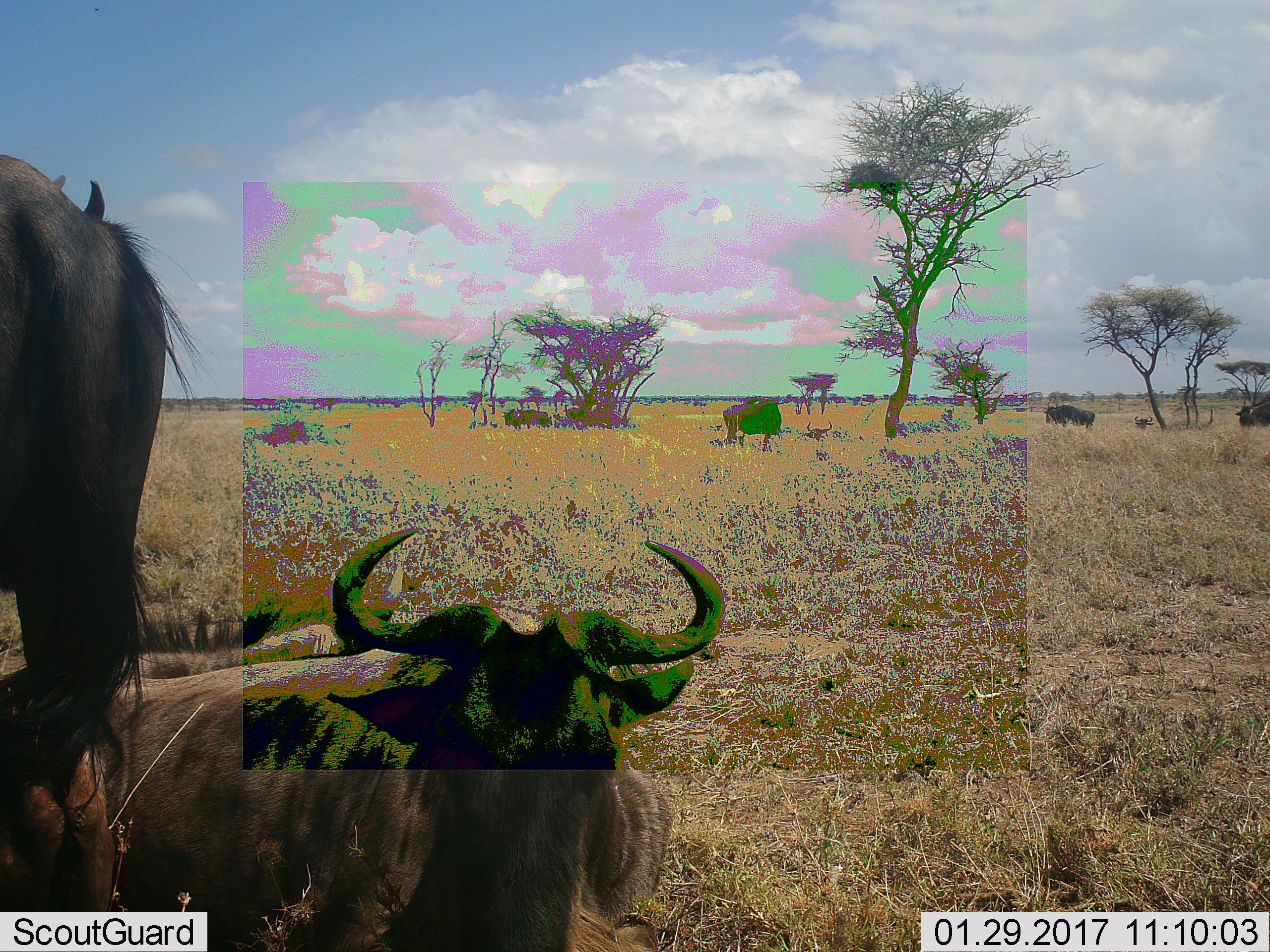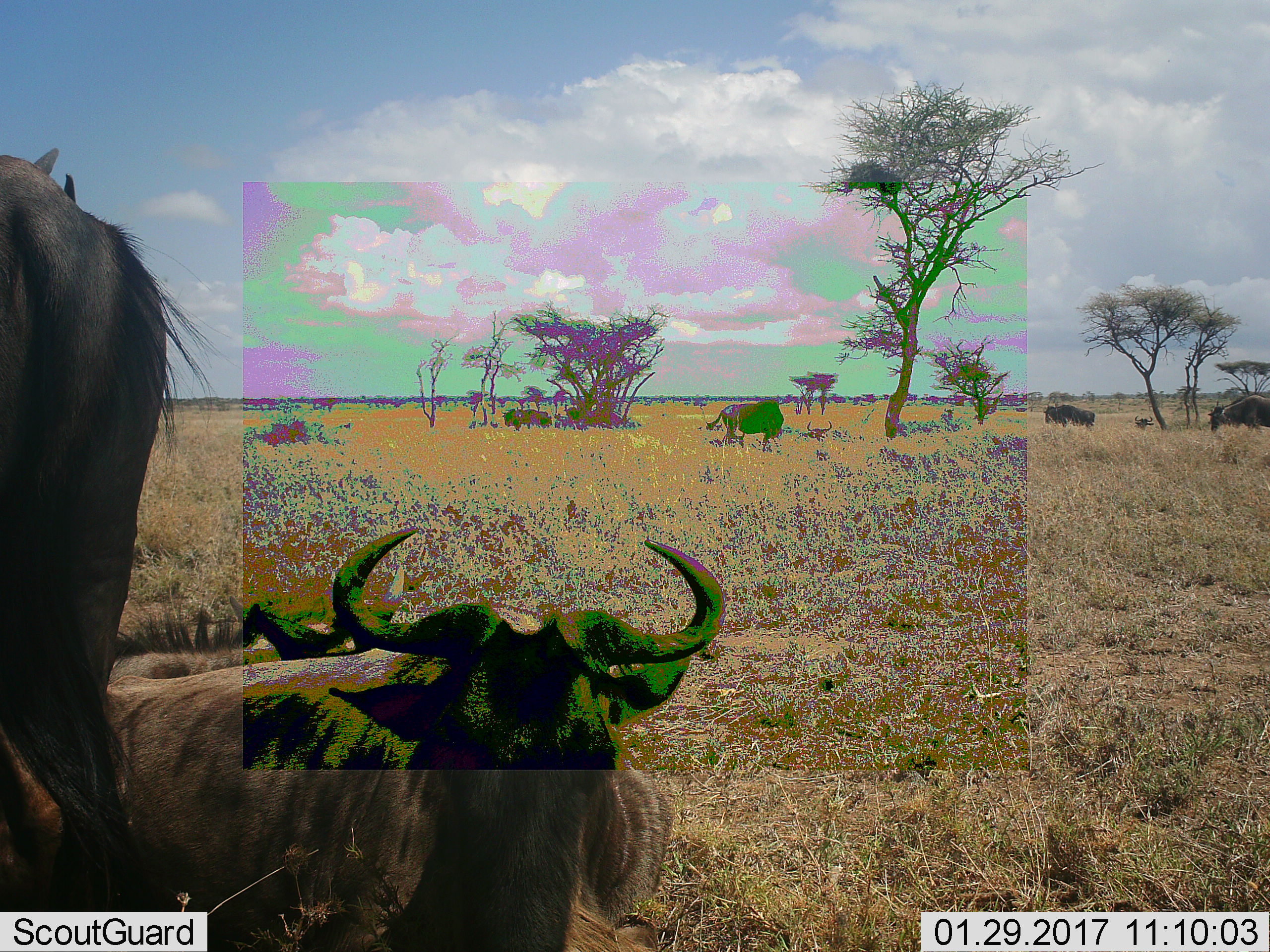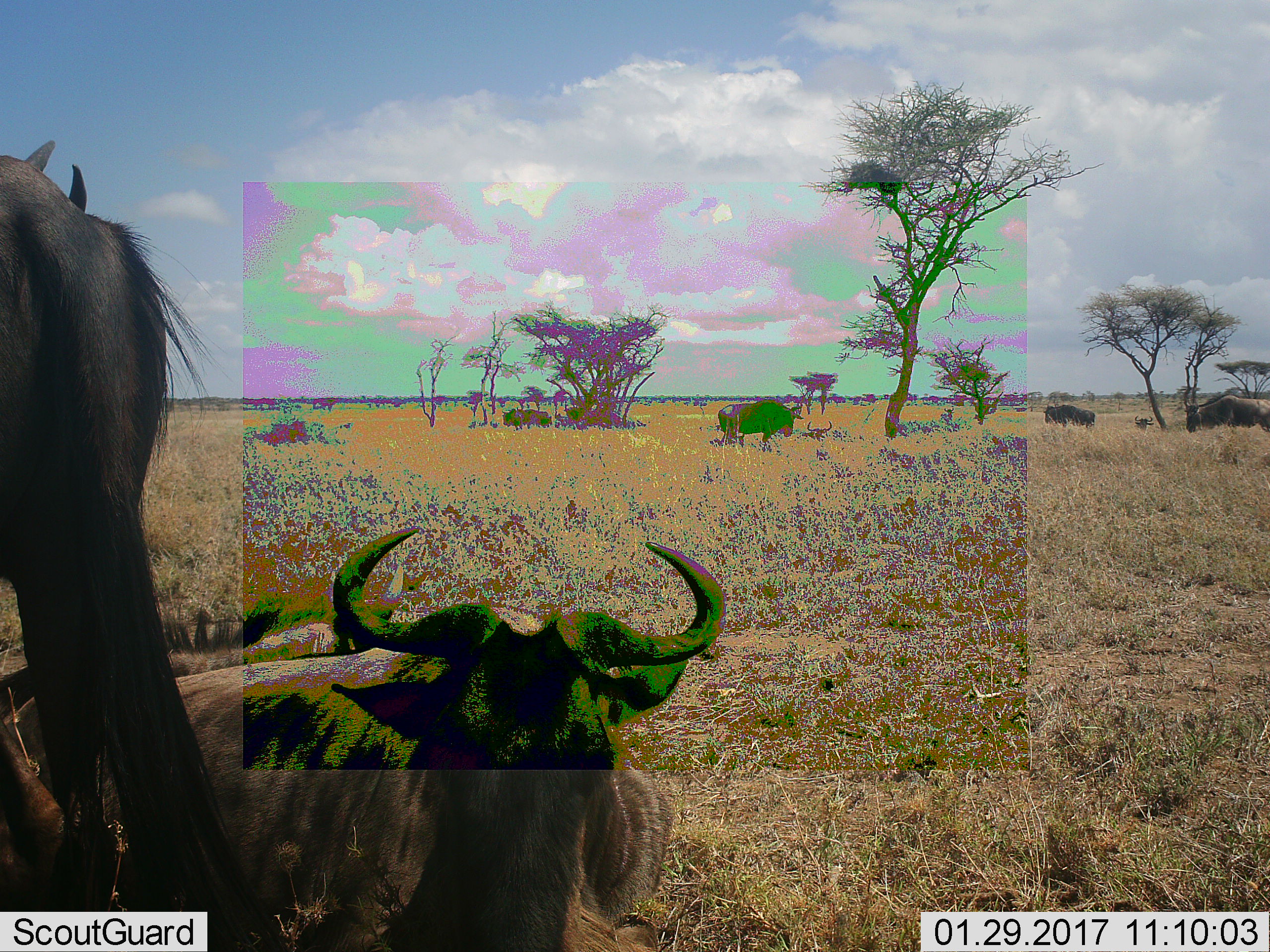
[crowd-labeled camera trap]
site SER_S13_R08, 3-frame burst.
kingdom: Animalia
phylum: Chordata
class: Mammalia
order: Artiodactyla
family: Bovidae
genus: Connochaetes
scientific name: Connochaetes taurinus taurinus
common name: blue wildebeest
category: wildebeestblue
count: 5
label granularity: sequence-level